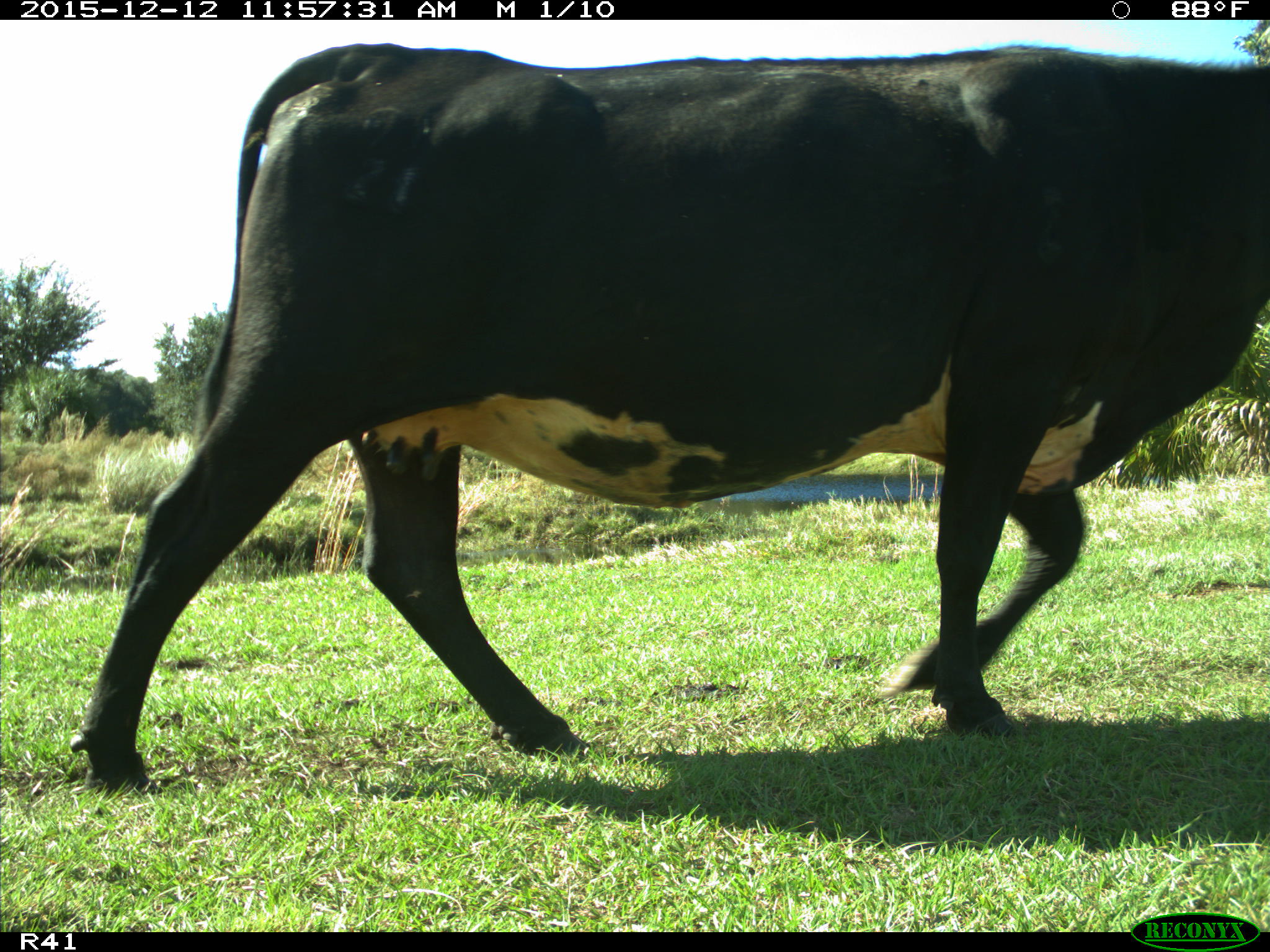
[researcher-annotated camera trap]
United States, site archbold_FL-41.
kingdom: Animalia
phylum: Chordata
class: Mammalia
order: Artiodactyla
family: Bovidae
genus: Bos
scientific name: Bos taurus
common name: domestic cow